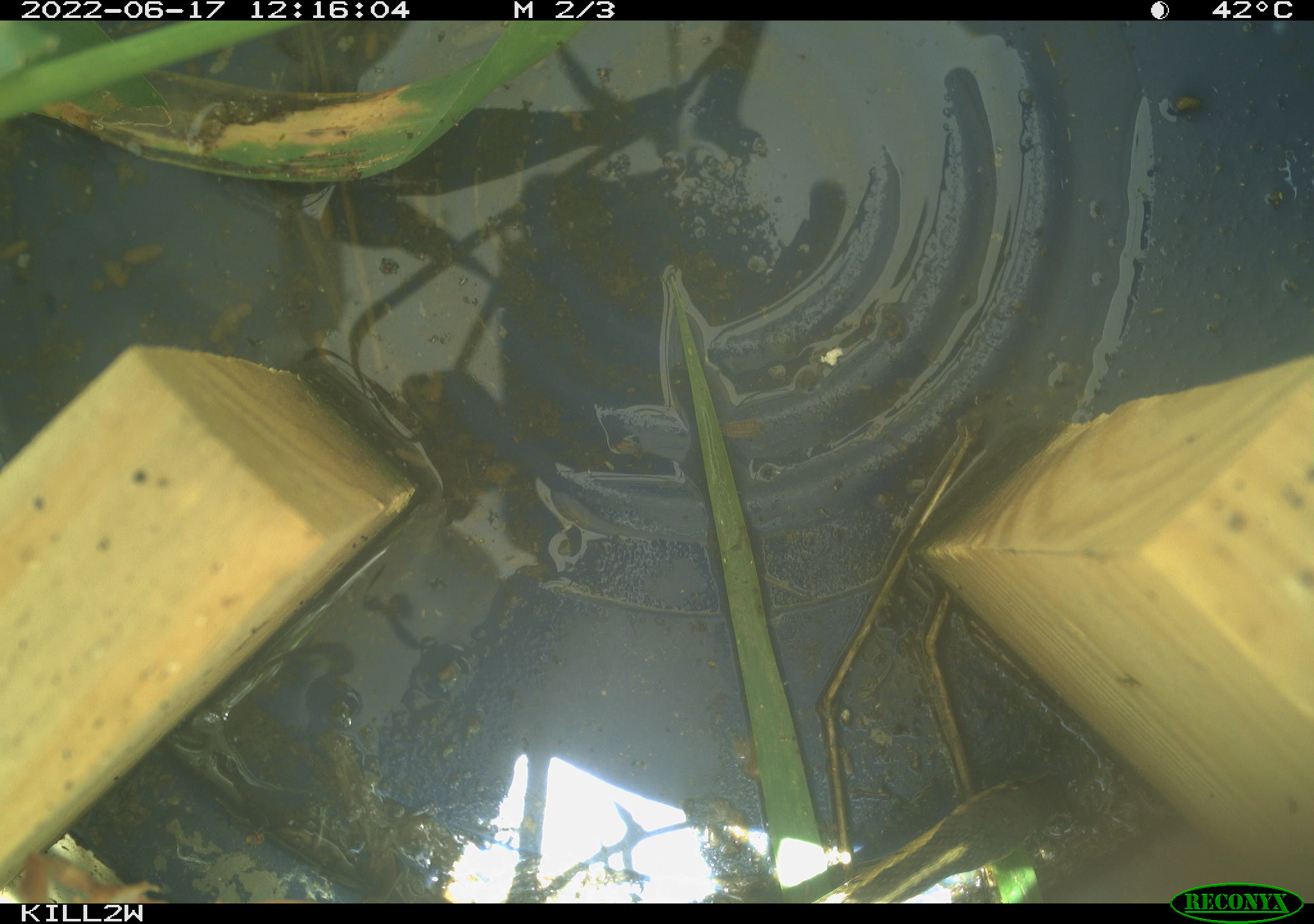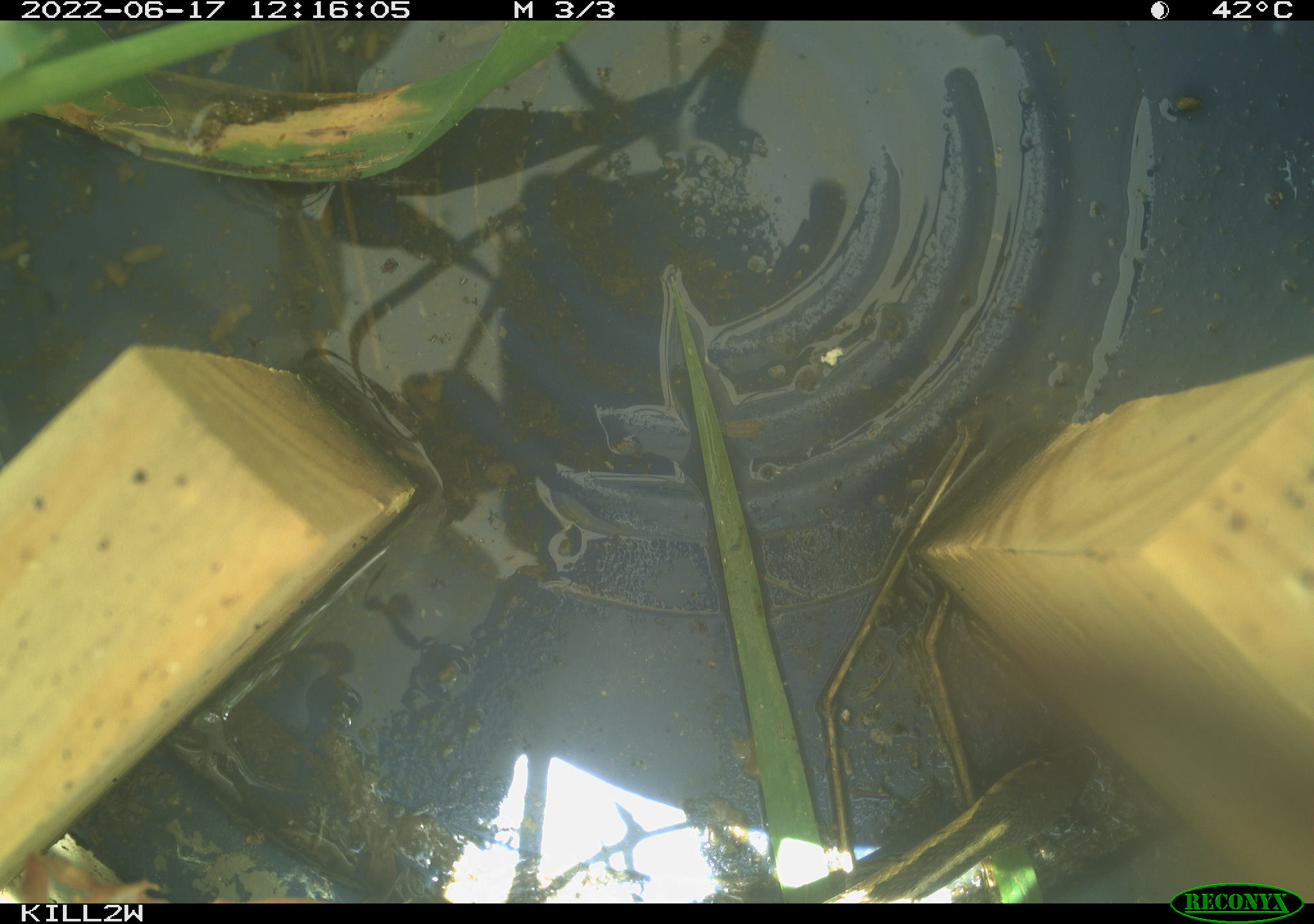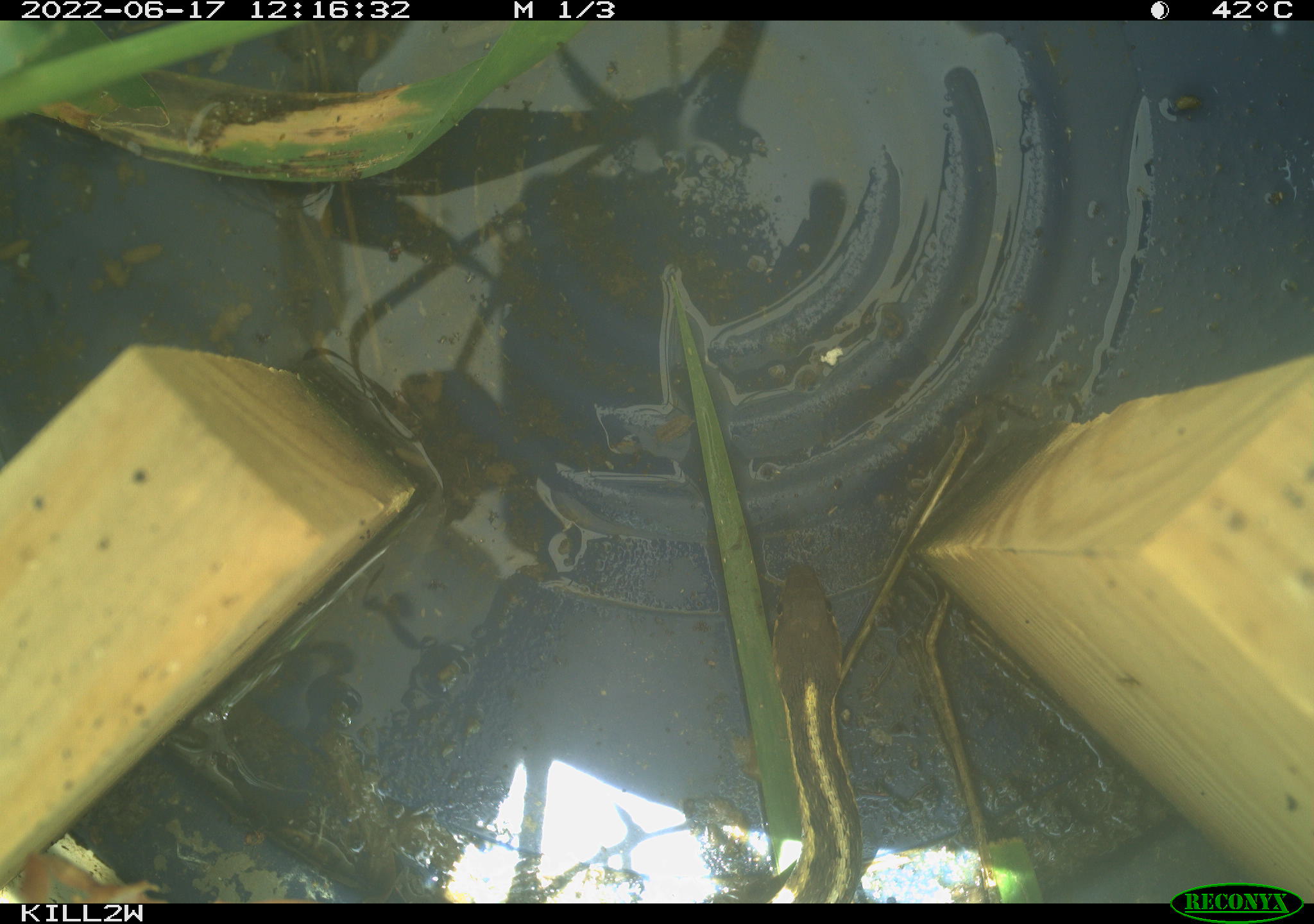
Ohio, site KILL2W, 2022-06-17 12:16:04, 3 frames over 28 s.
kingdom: Animalia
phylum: Chordata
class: Reptilia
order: Squamata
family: Colubridae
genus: Thamnophis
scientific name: Thamnophis sirtalis sirtalis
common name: eastern gartersnake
Eastern gartersnake (Thamnophis sirtalis sirtalis).